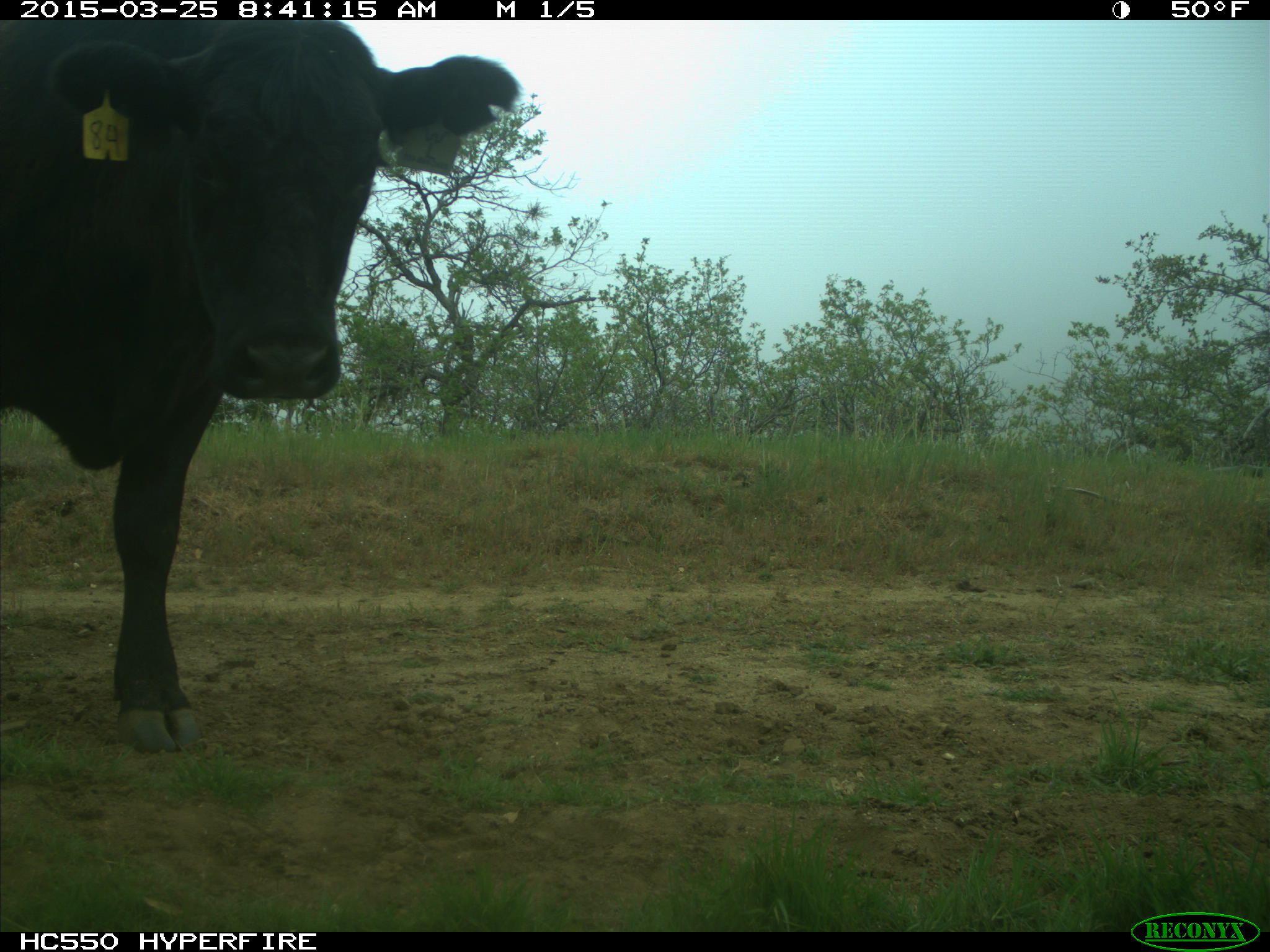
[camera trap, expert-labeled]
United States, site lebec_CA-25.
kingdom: Animalia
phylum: Chordata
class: Mammalia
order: Artiodactyla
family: Bovidae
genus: Bos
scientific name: Bos taurus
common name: domestic cow